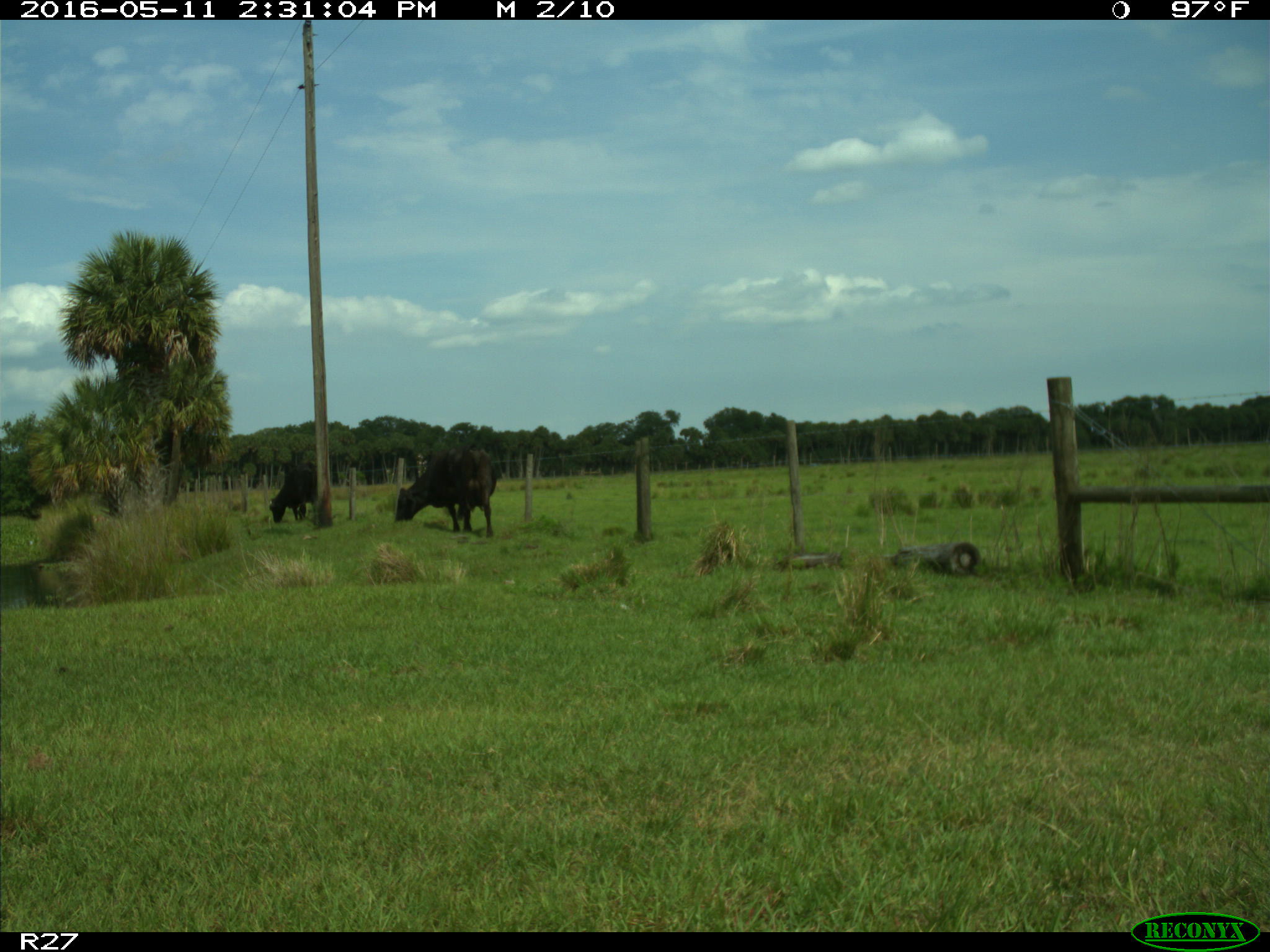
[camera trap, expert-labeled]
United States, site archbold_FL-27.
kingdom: Animalia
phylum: Chordata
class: Mammalia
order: Artiodactyla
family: Bovidae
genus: Bos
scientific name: Bos taurus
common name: domestic cow